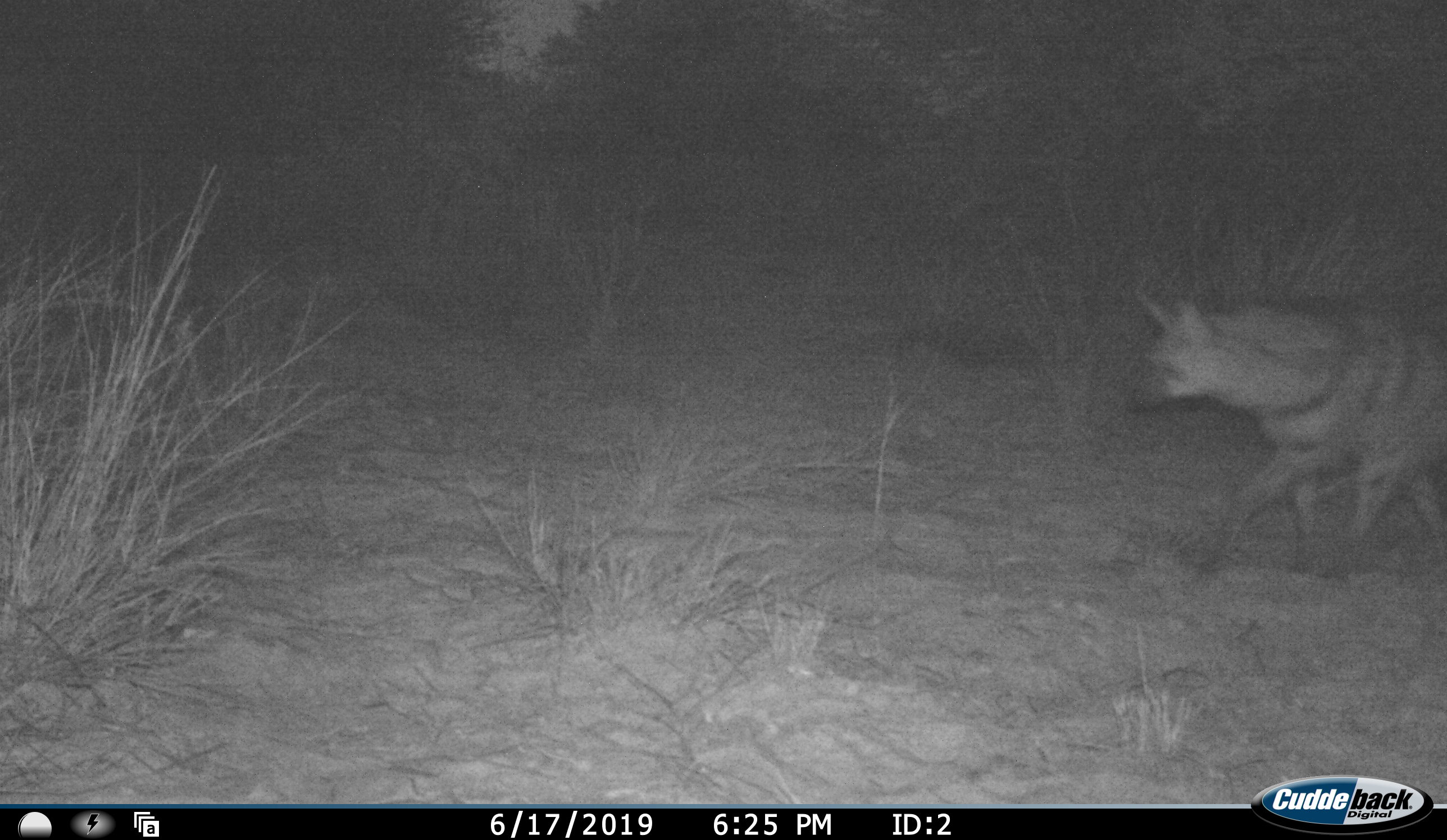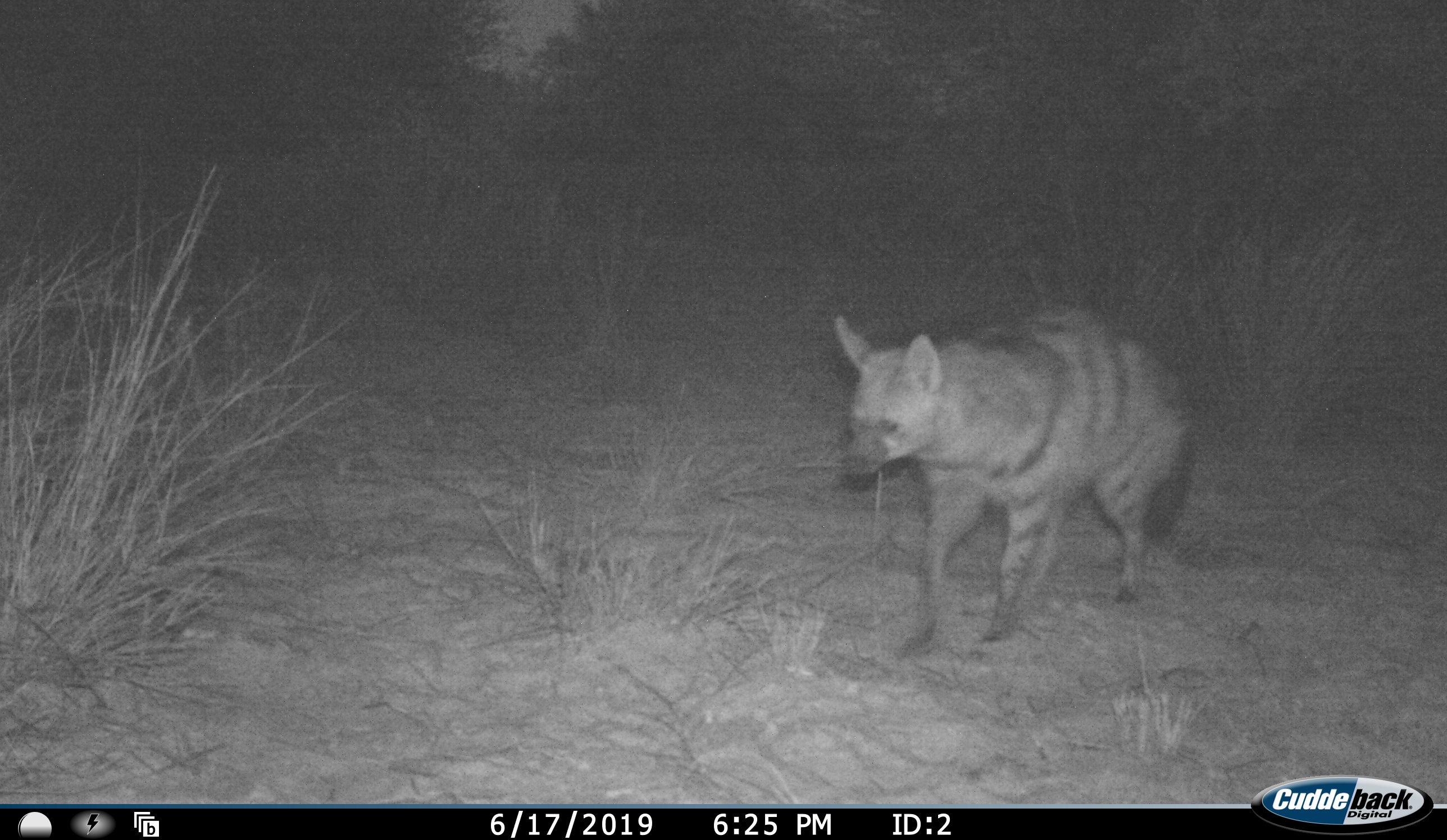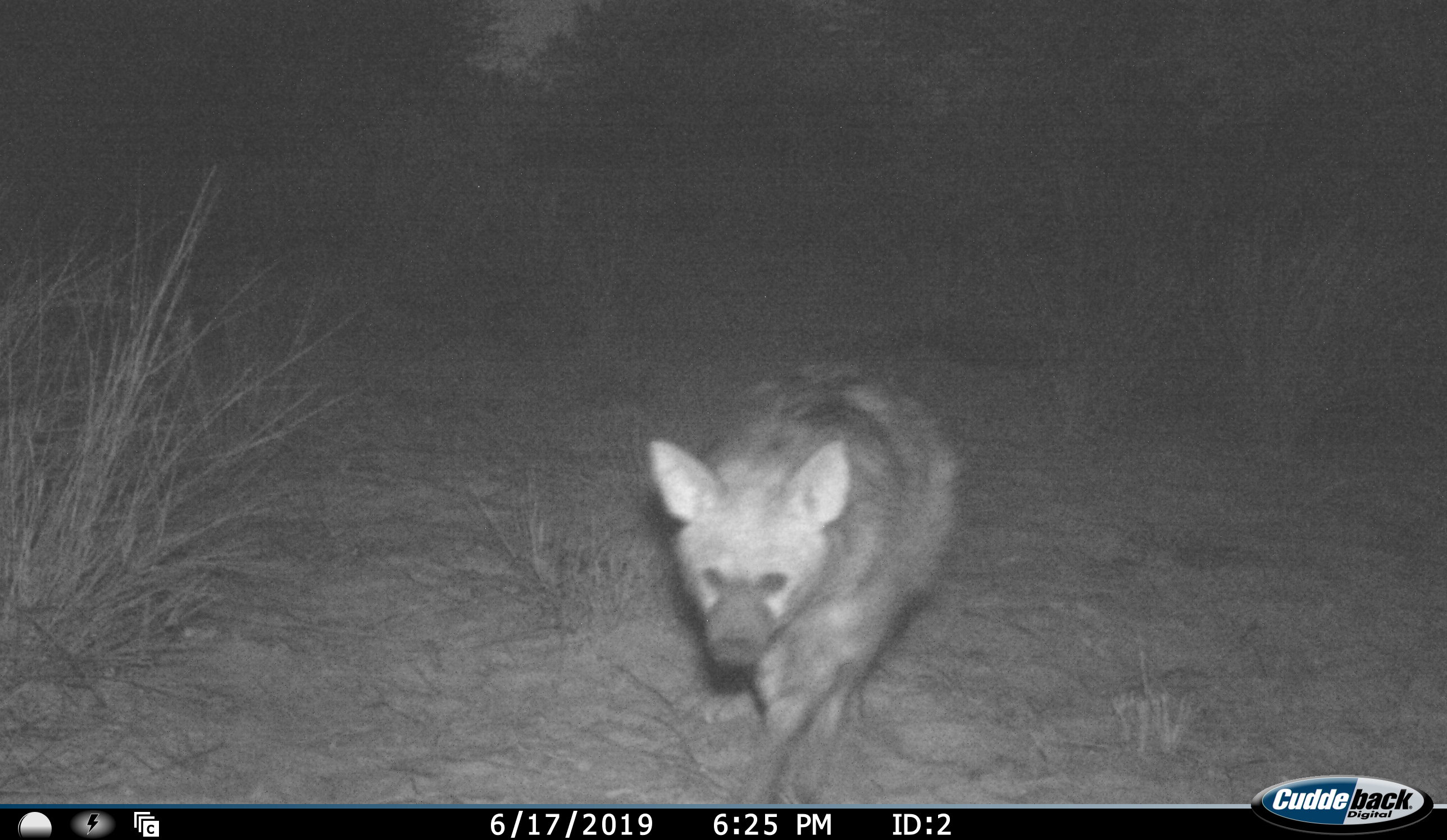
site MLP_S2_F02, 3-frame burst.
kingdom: Animalia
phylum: Chordata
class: Mammalia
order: Carnivora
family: Hyaenidae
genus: Proteles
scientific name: Proteles cristatus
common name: aardwolf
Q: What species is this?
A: Aardwolf (Proteles cristatus).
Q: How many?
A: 1.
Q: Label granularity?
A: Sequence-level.